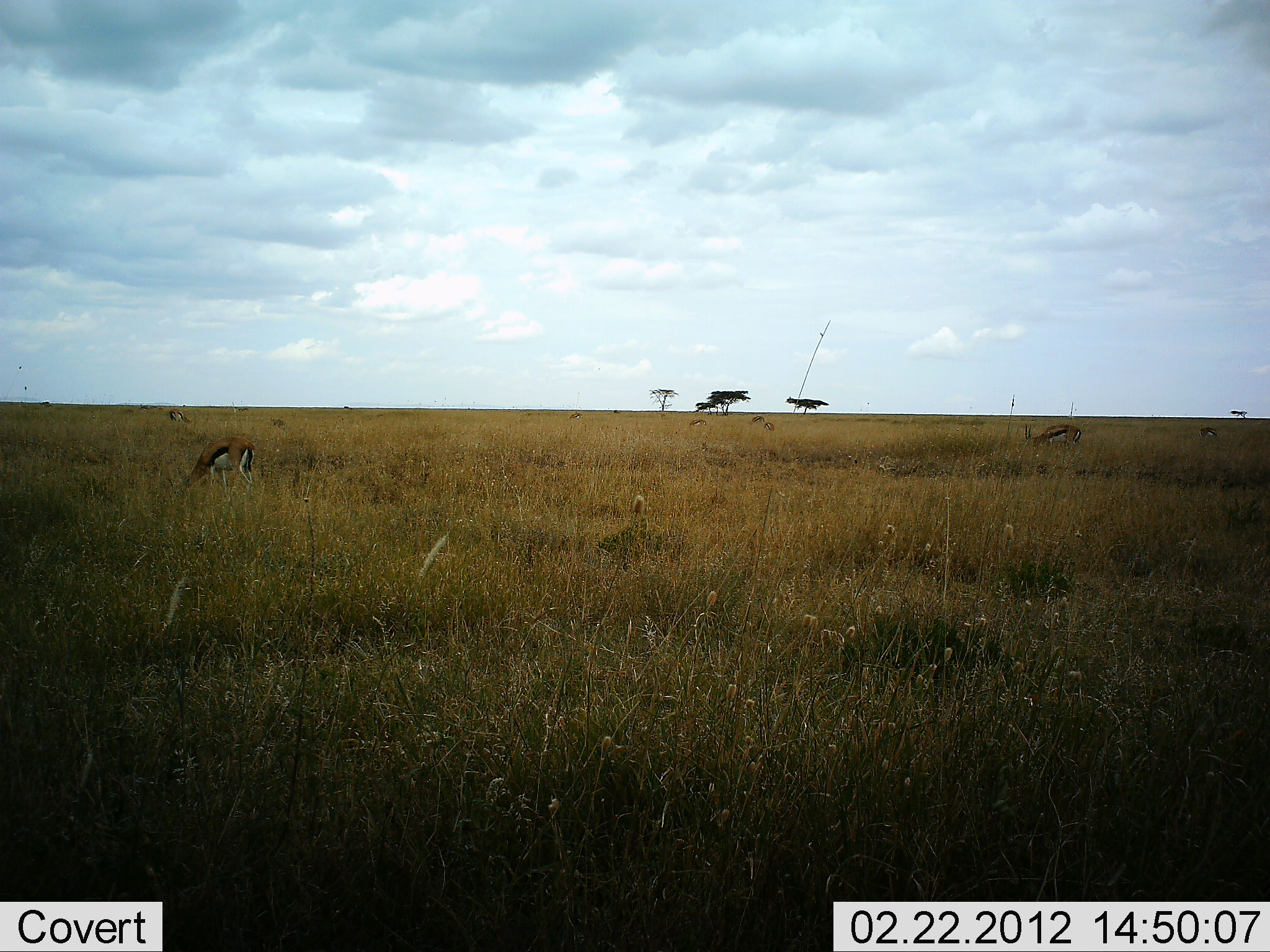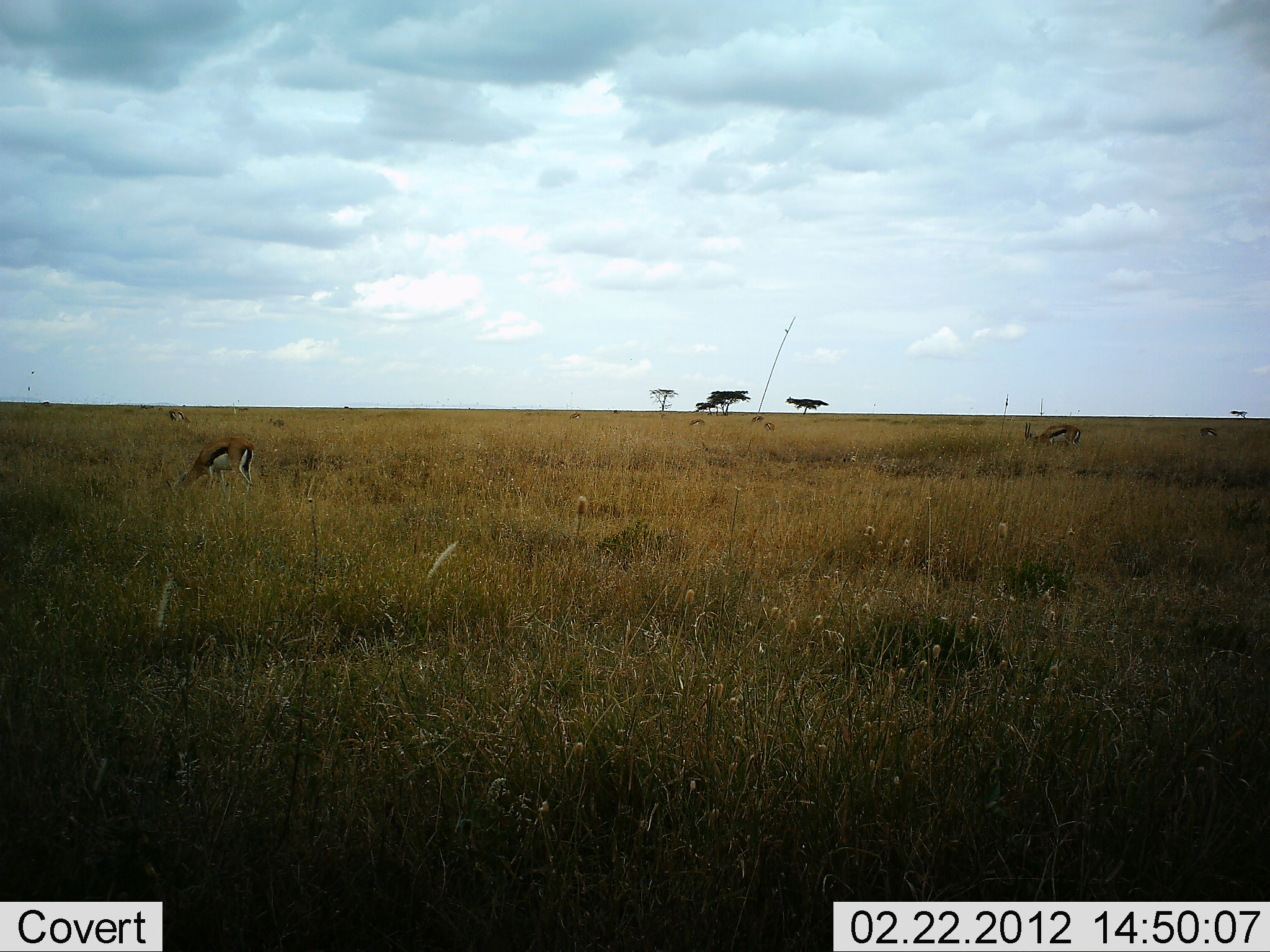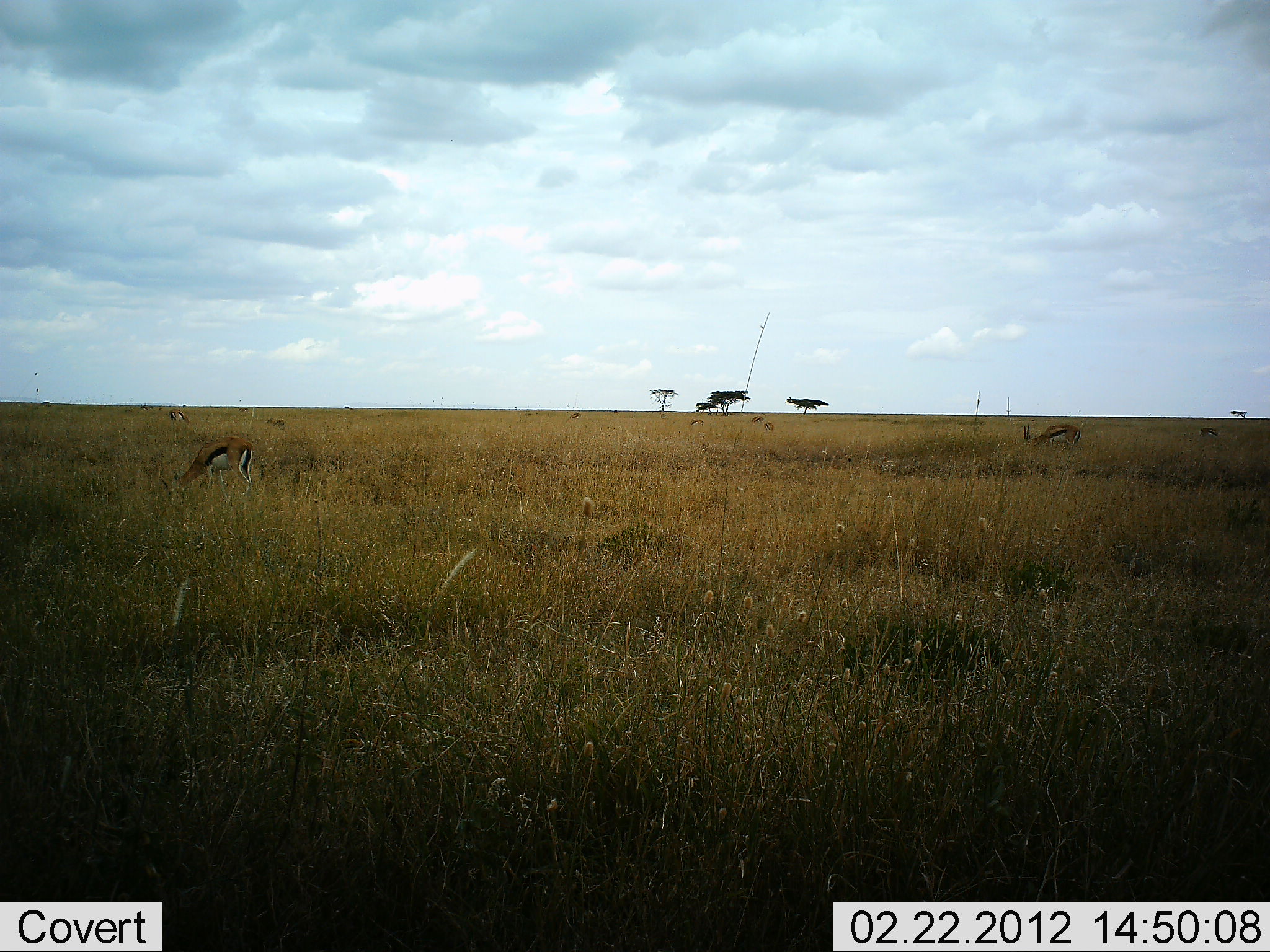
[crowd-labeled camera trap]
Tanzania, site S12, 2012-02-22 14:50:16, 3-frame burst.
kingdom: Animalia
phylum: Chordata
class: Mammalia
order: Artiodactyla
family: Bovidae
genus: Eudorcas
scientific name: Eudorcas thomsonii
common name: thomson's gazelle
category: gazellethomsons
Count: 7.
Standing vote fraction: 12%.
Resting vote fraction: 0%.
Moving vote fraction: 0%.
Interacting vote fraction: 0%.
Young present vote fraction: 0%.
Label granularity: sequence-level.